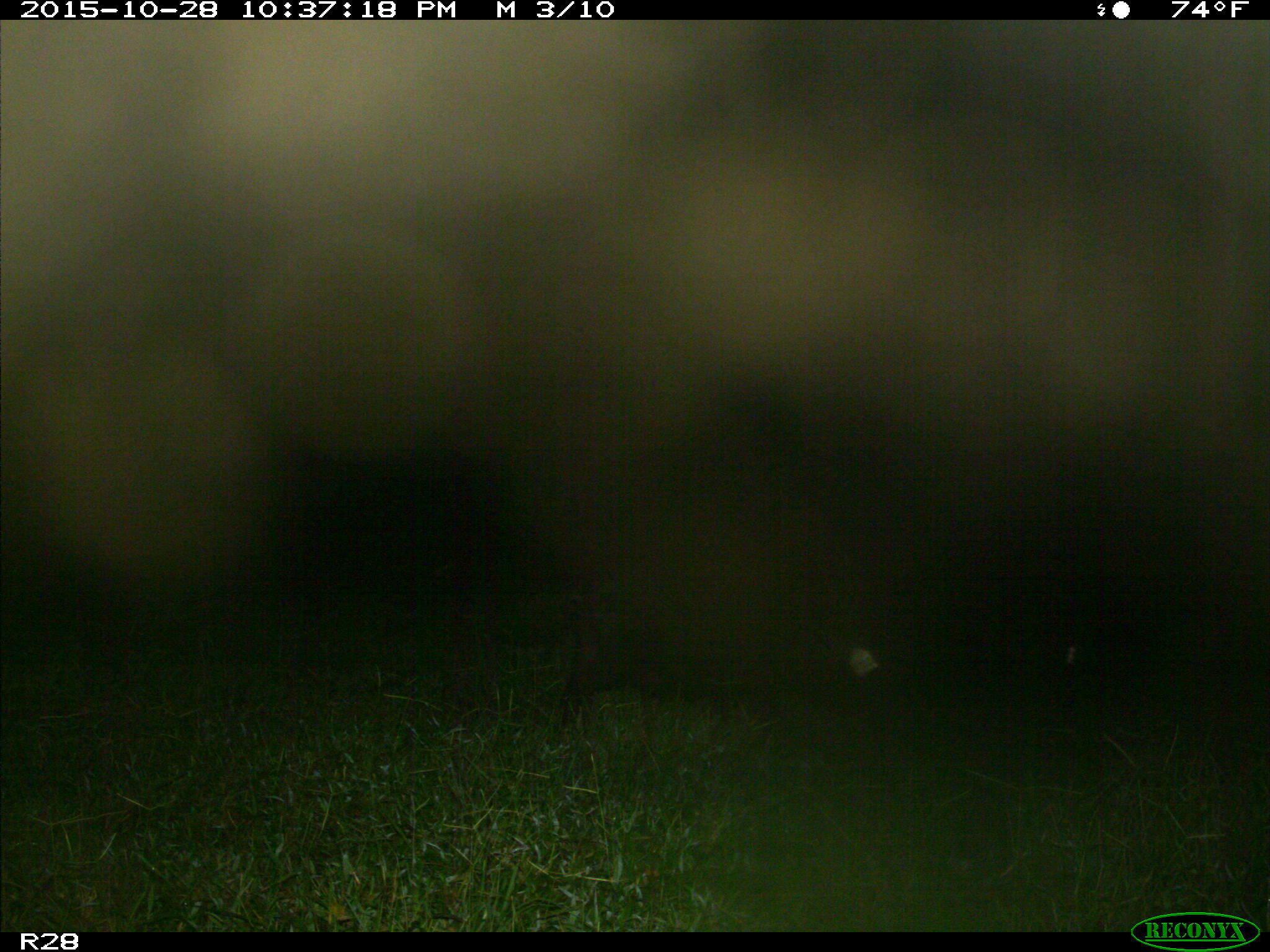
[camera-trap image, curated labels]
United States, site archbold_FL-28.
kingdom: Animalia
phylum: Chordata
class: Mammalia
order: Artiodactyla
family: Suidae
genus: Sus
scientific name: Sus scrofa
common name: wild boar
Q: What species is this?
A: Sus scrofa (wild boar).